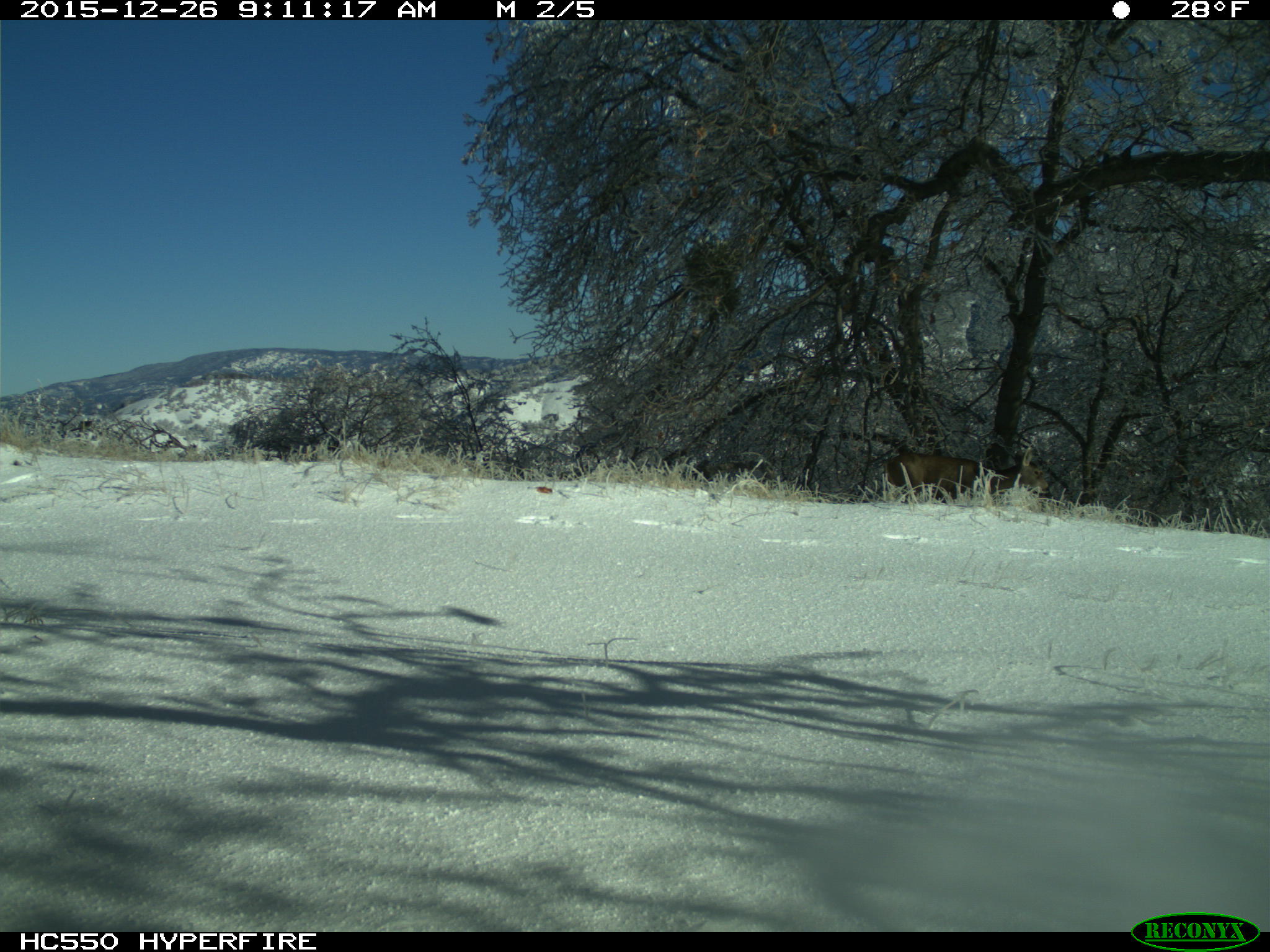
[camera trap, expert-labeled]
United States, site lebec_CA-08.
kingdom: Animalia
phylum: Chordata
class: Mammalia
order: Artiodactyla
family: Cervidae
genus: Odocoileus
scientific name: Odocoileus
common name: deer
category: unidentified deer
Unidentified deer (deer) (Odocoileus).